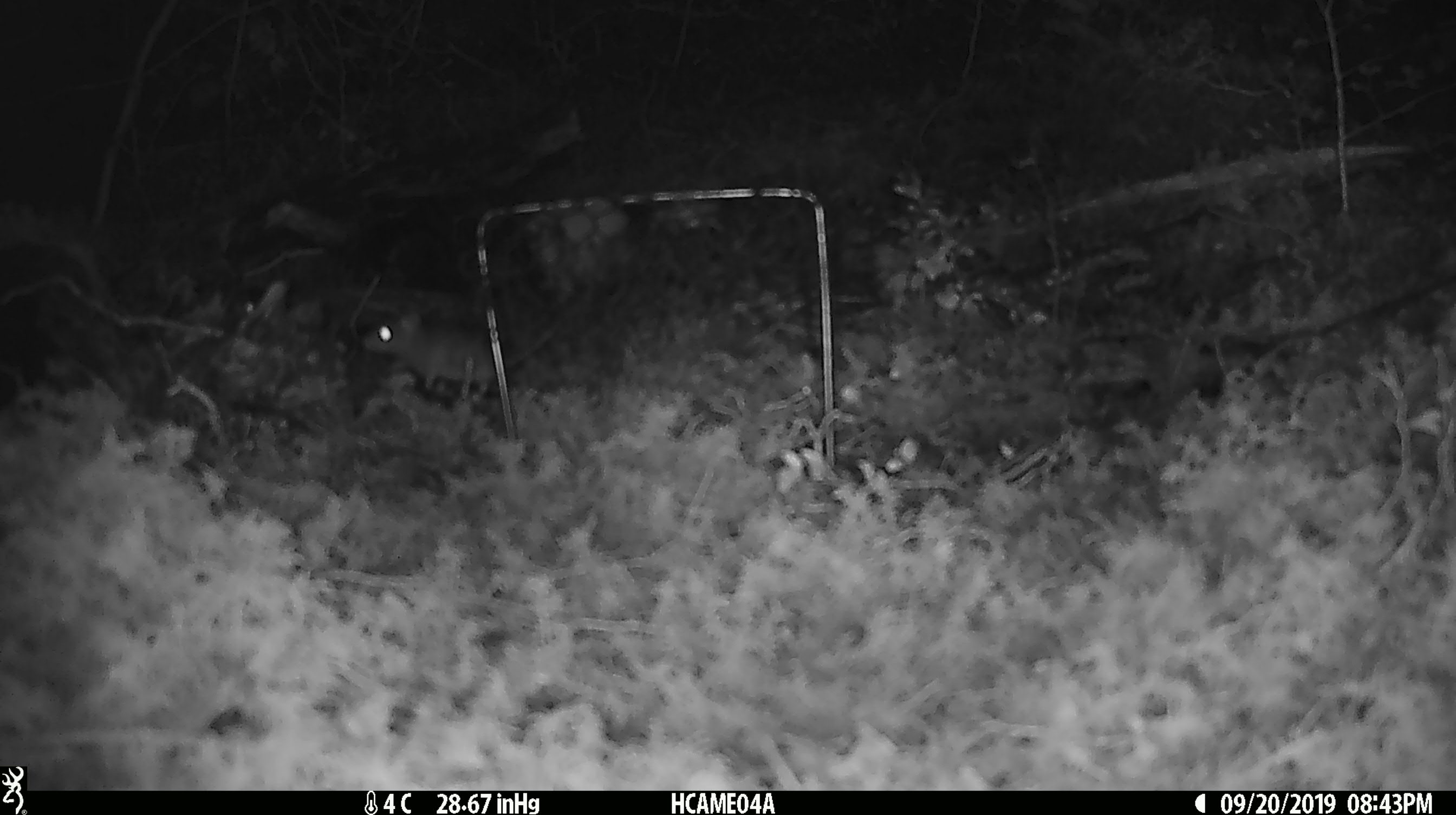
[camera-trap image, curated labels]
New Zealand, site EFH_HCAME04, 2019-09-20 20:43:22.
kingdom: Animalia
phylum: Chordata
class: Mammalia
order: Rodentia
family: Muridae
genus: Mus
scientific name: Mus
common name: mouse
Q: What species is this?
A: Mouse (Mus).